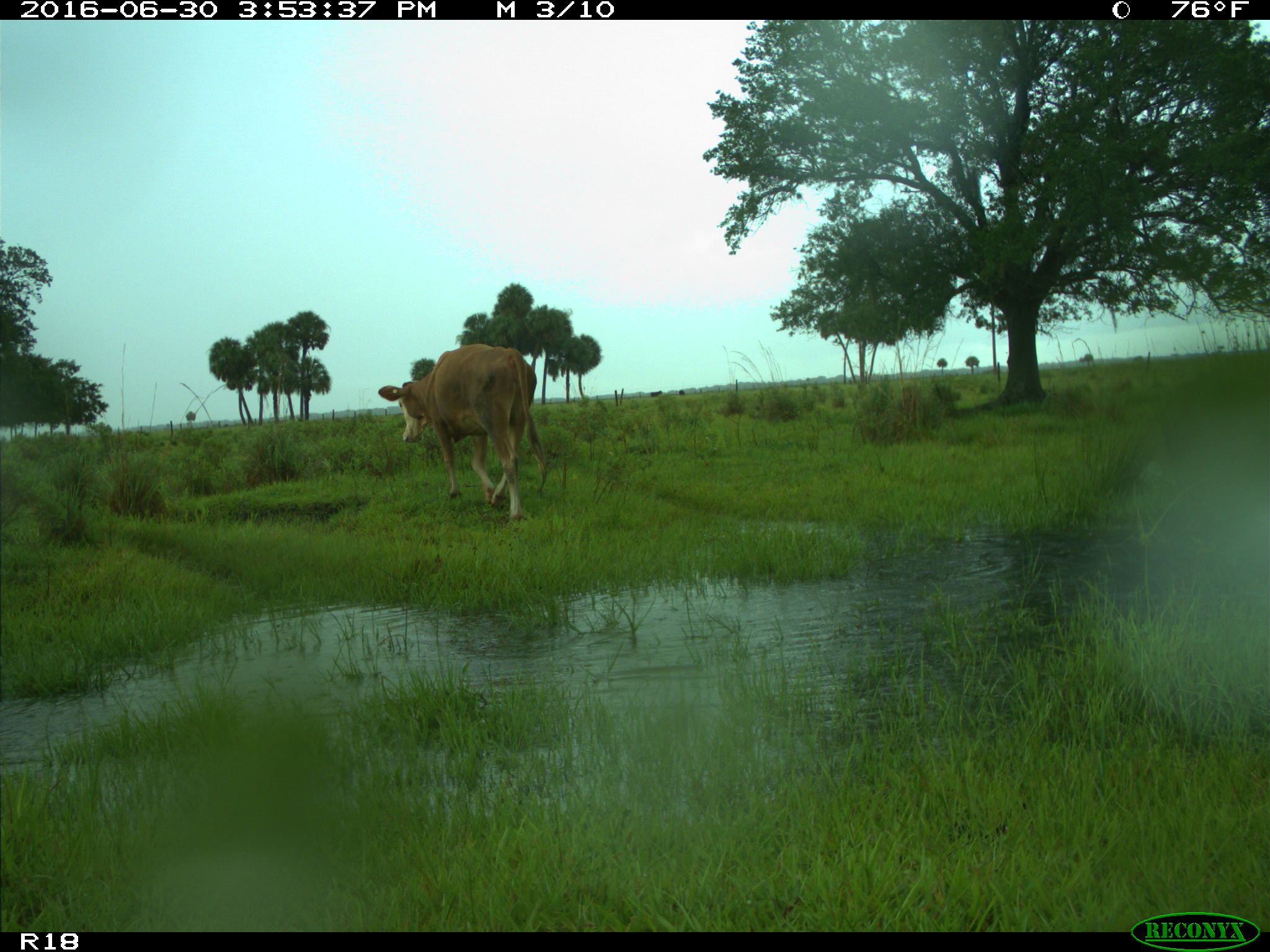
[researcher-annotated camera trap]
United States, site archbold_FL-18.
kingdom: Animalia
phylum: Chordata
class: Mammalia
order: Artiodactyla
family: Bovidae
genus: Bos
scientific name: Bos taurus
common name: domestic cow